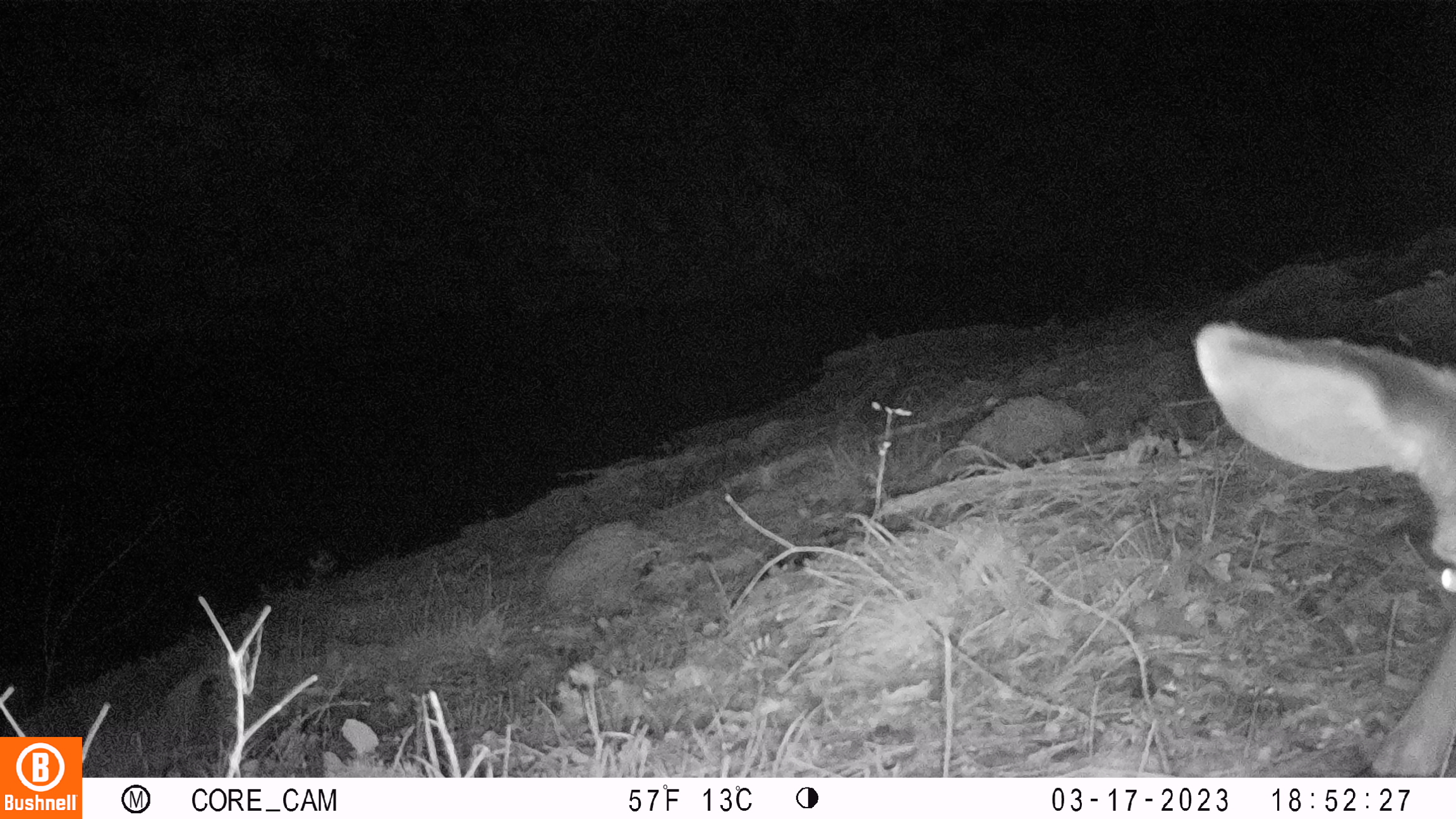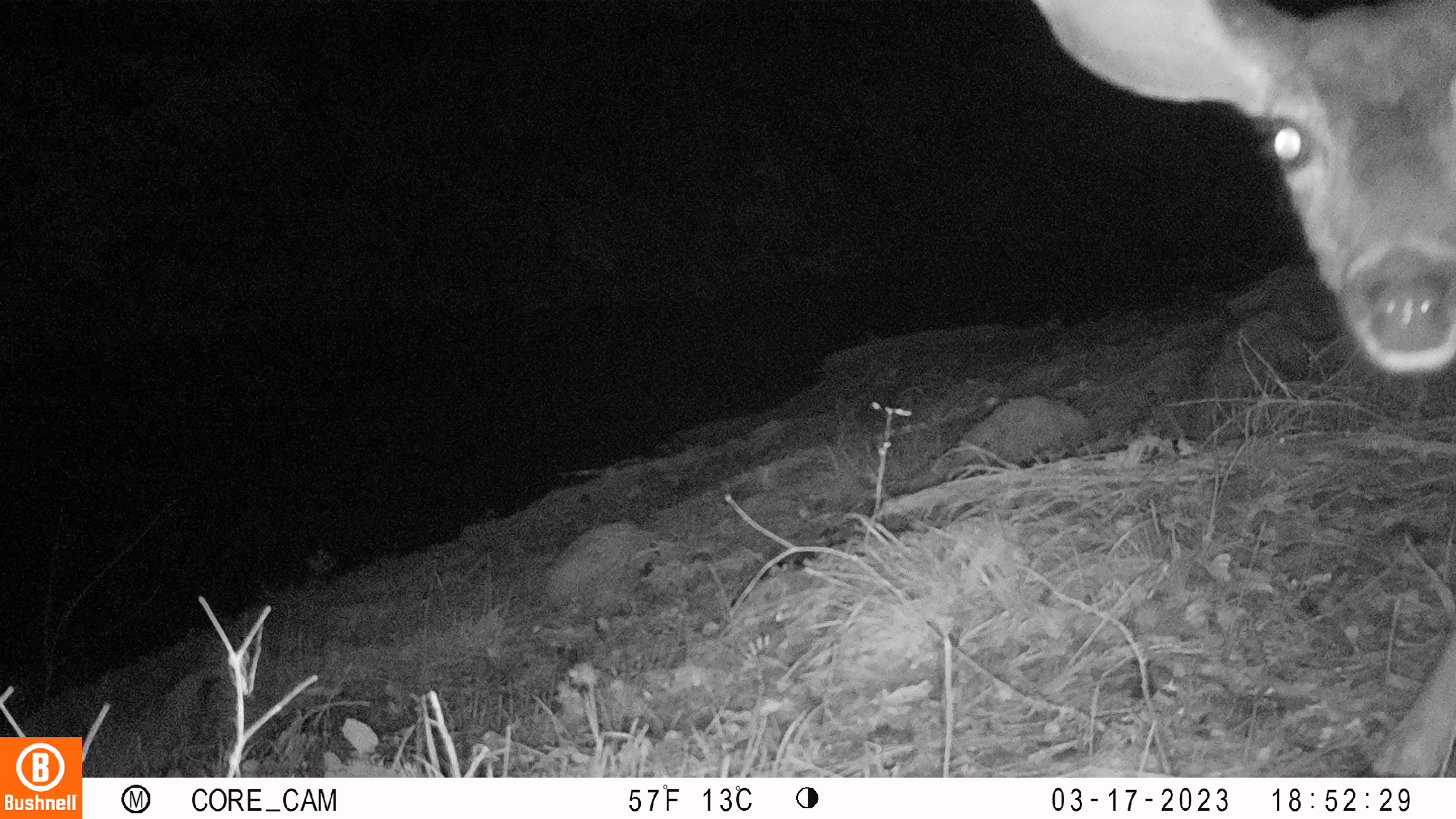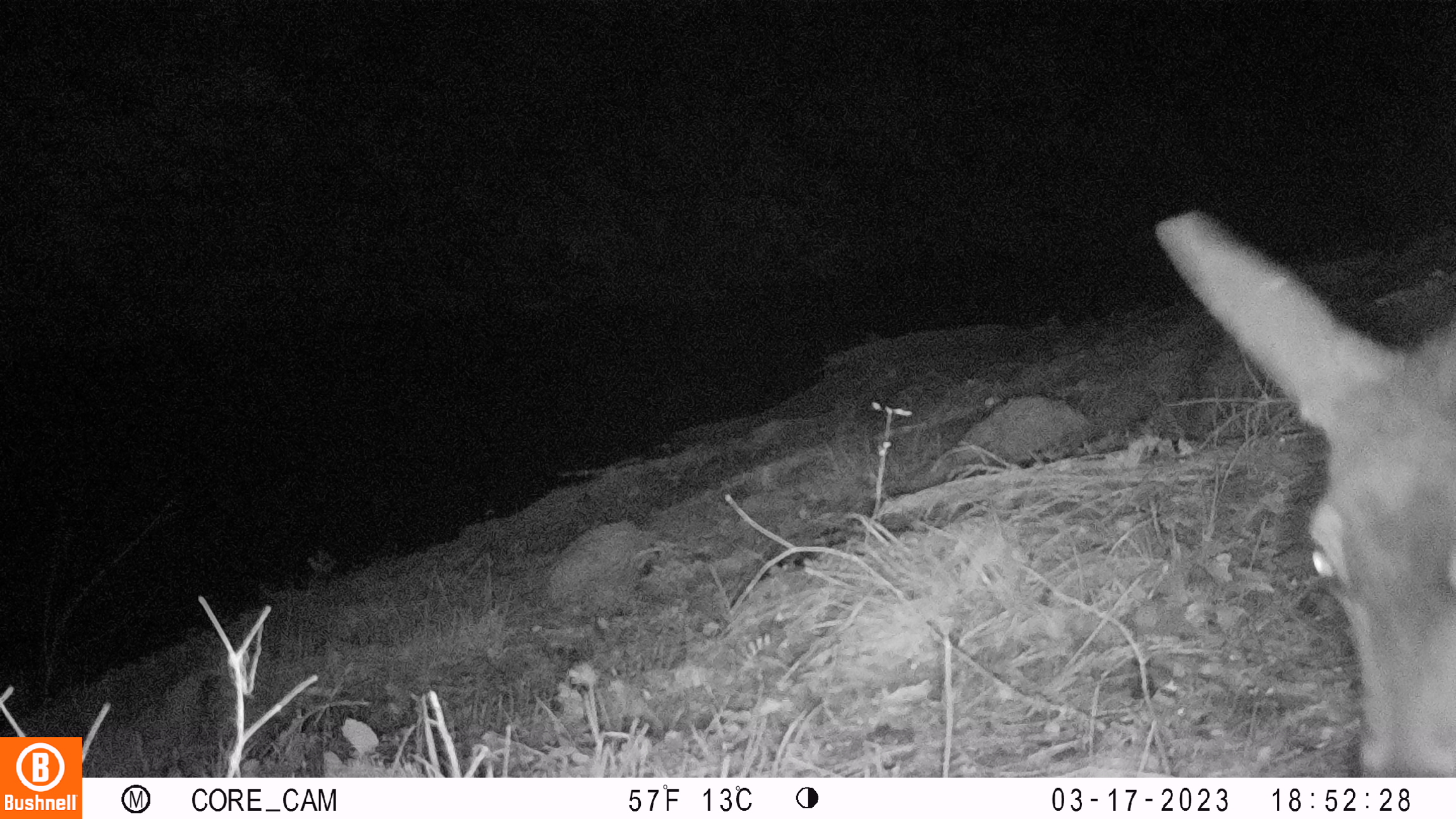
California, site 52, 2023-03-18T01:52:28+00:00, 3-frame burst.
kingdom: Animalia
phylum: Chordata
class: Mammalia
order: Artiodactyla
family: Cervidae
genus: Odocoileus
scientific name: Odocoileus hemionus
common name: mule deer